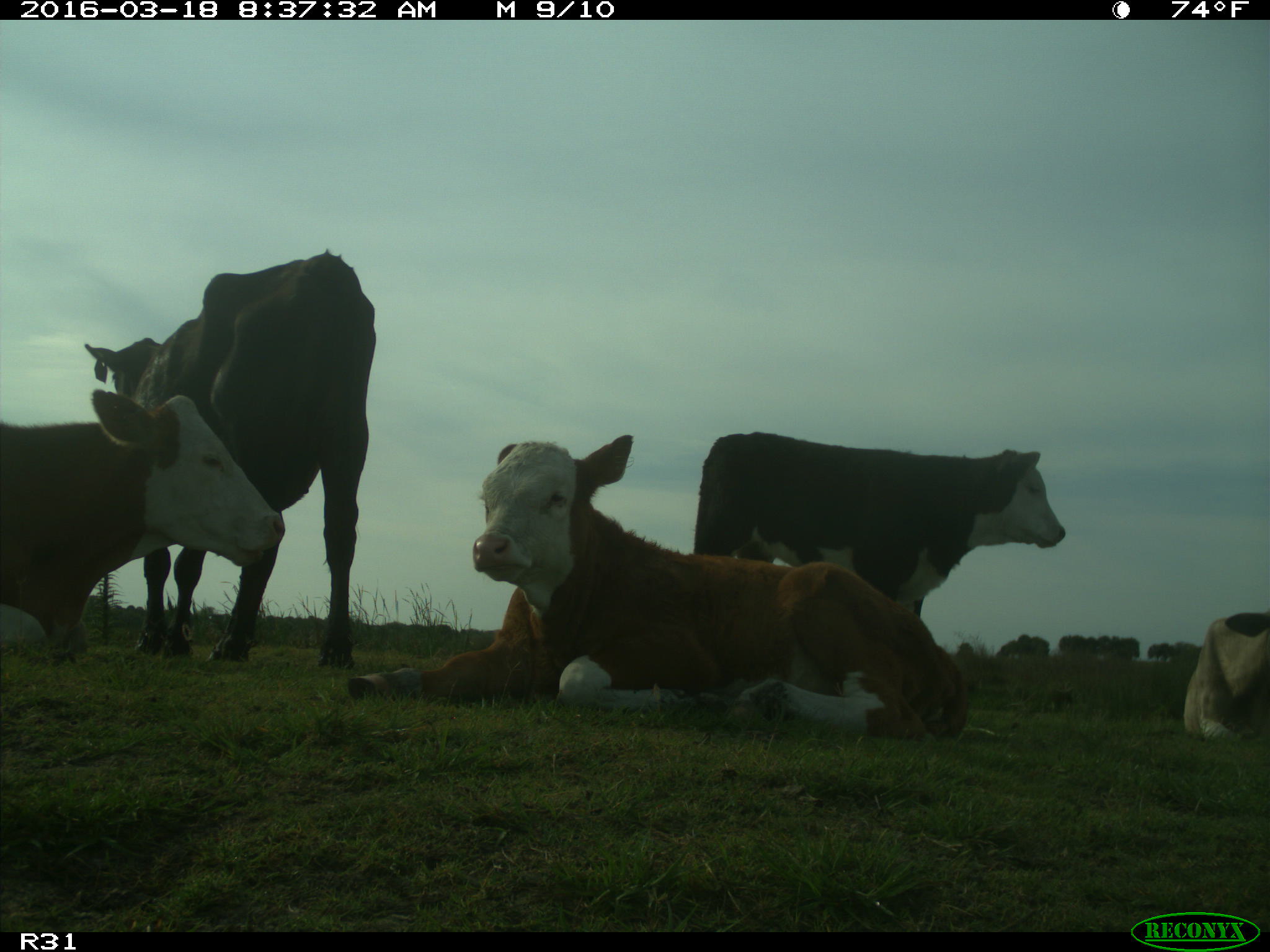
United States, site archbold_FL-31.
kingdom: Animalia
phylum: Chordata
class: Mammalia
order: Artiodactyla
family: Bovidae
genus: Bos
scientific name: Bos taurus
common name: domestic cow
Bos taurus (domestic cow).